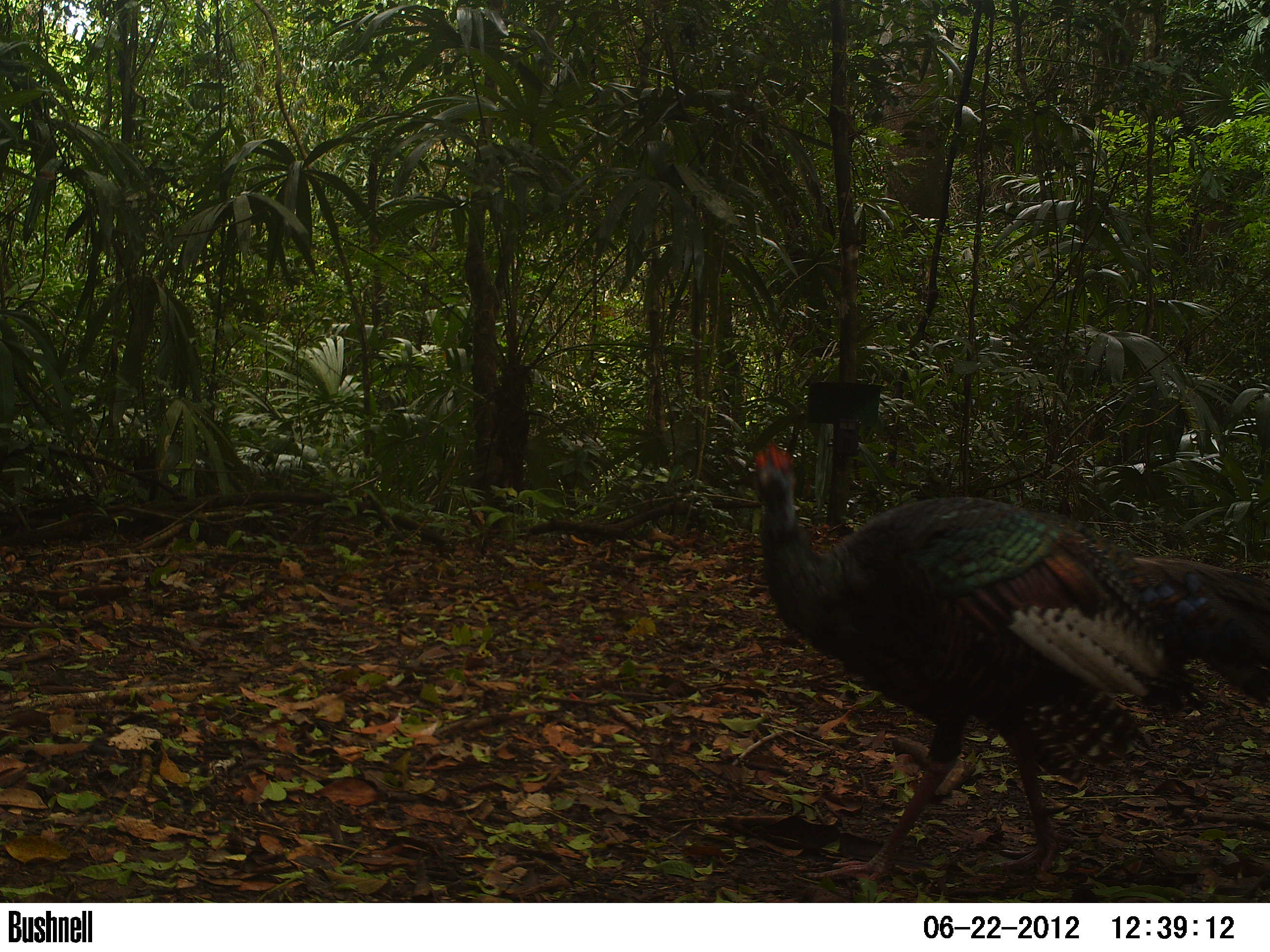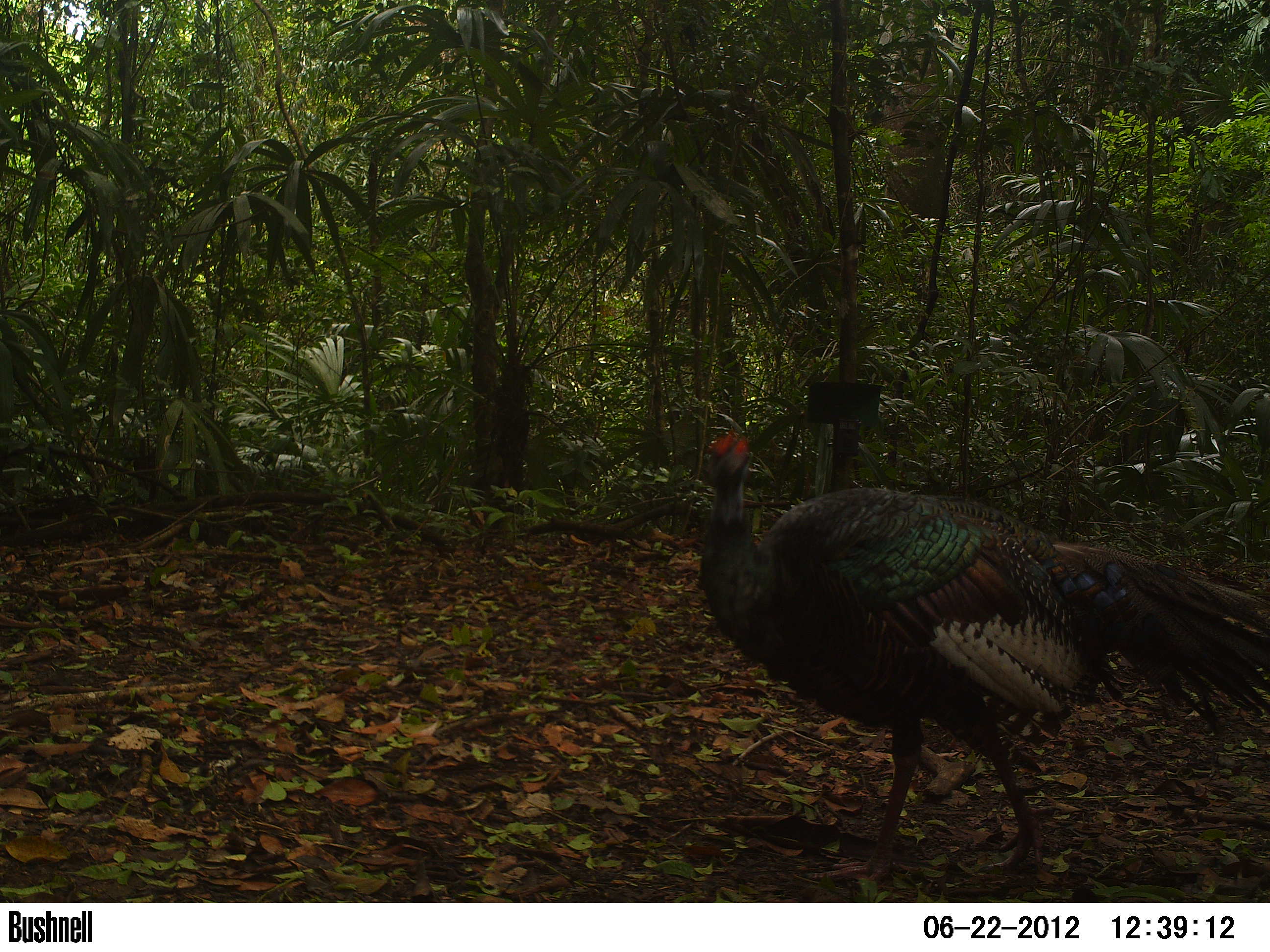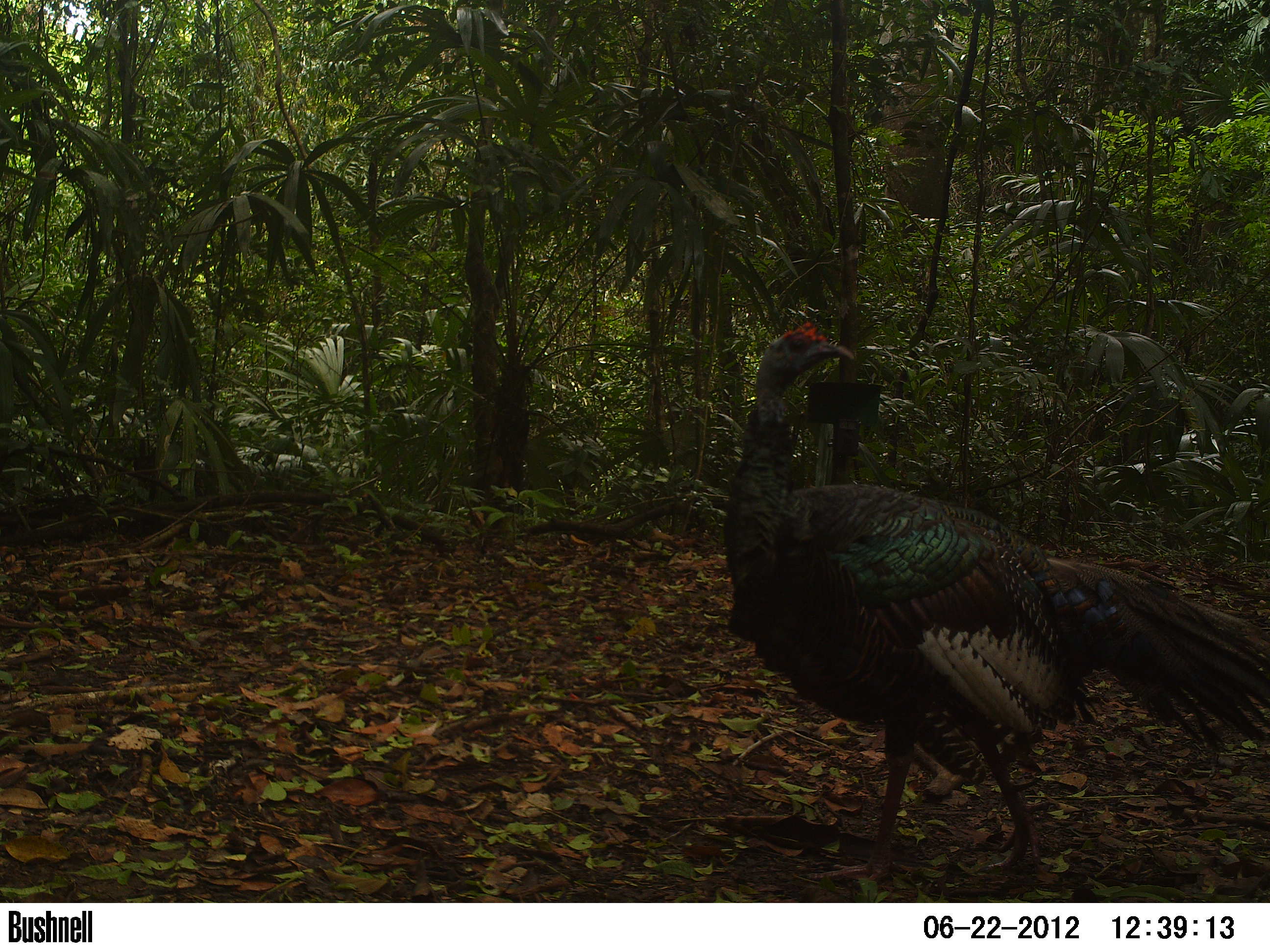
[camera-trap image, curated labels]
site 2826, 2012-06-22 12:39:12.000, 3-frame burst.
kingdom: Animalia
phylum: Chordata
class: Aves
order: Galliformes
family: Phasianidae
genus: Meleagris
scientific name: Meleagris ocellata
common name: ocellated turkey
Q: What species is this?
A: Meleagris ocellata (ocellated turkey).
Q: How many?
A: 2.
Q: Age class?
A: Adult.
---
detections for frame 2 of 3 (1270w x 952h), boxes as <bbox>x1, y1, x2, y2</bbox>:
meleagris ocellata: <bbox>699, 428, 1269, 884</bbox>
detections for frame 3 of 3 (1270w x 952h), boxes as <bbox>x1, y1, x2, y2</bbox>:
meleagris ocellata: <bbox>723, 319, 1269, 889</bbox>